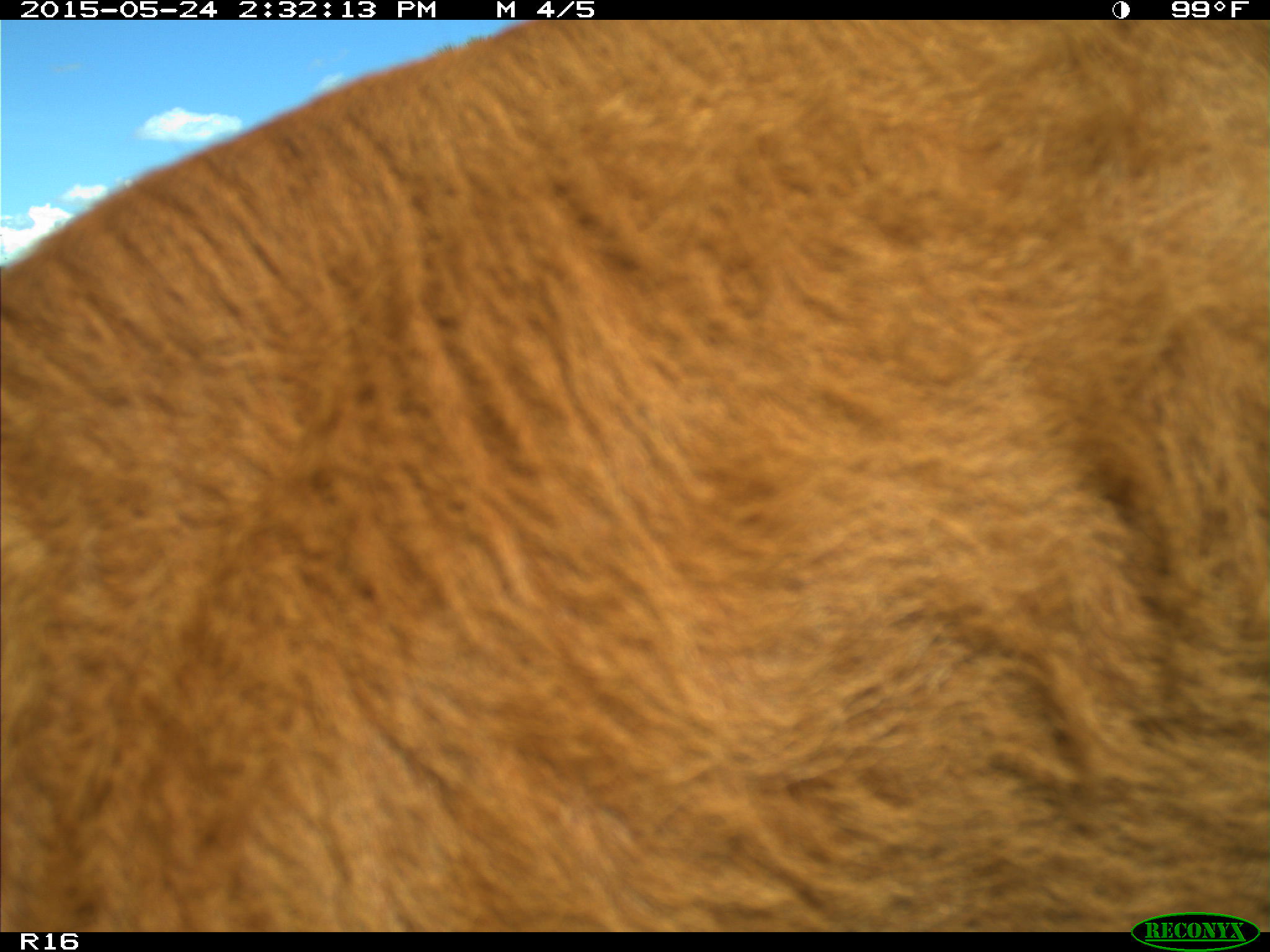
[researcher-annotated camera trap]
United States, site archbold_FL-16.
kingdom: Animalia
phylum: Chordata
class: Mammalia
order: Artiodactyla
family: Bovidae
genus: Bos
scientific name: Bos taurus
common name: domestic cow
Bos taurus (domestic cow).